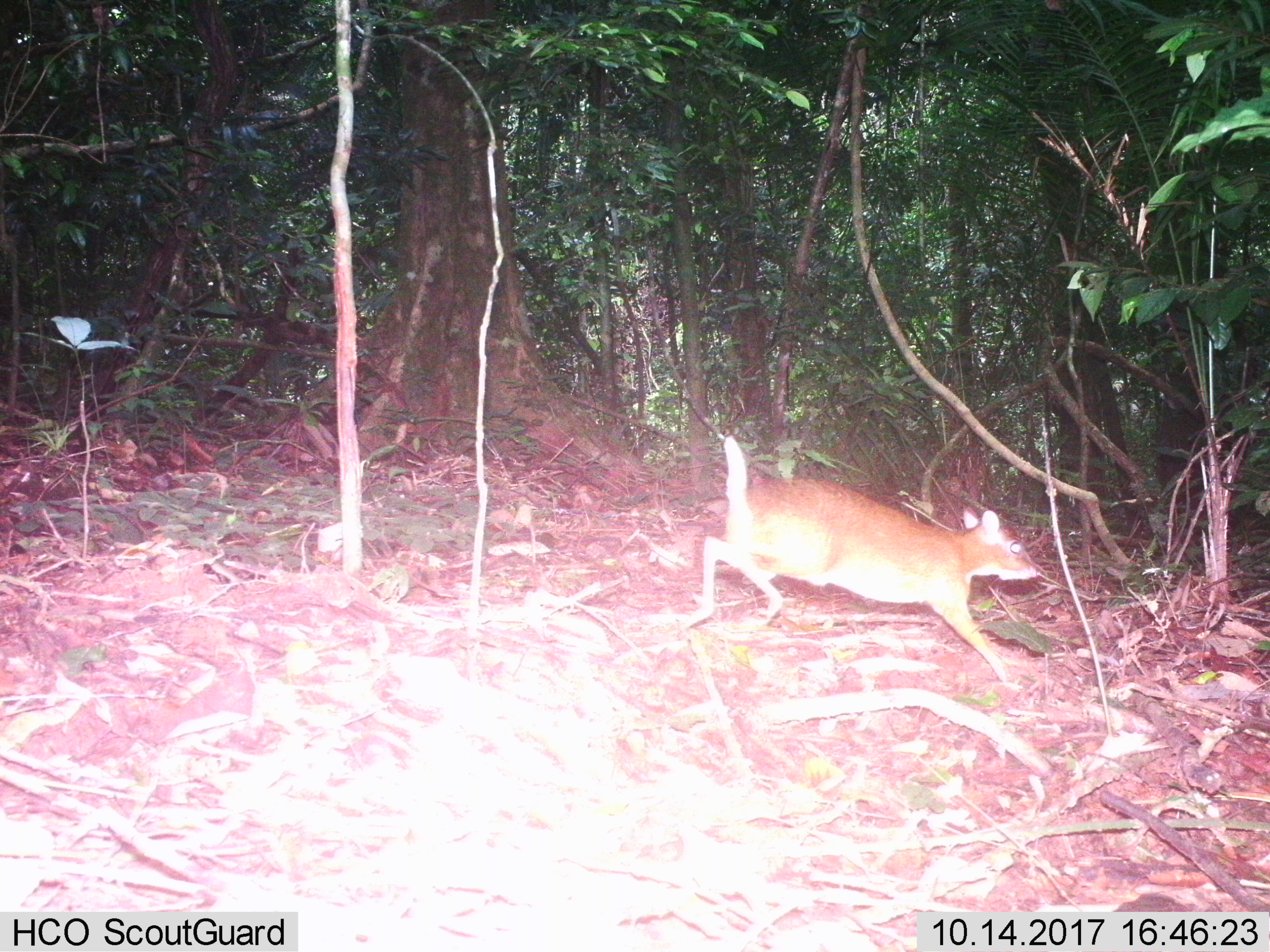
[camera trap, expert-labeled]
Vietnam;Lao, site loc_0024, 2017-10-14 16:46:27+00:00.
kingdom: Animalia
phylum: Chordata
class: Mammalia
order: Artiodactyla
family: Tragulidae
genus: Moschiola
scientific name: Moschiola meminna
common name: chevrotain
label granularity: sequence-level